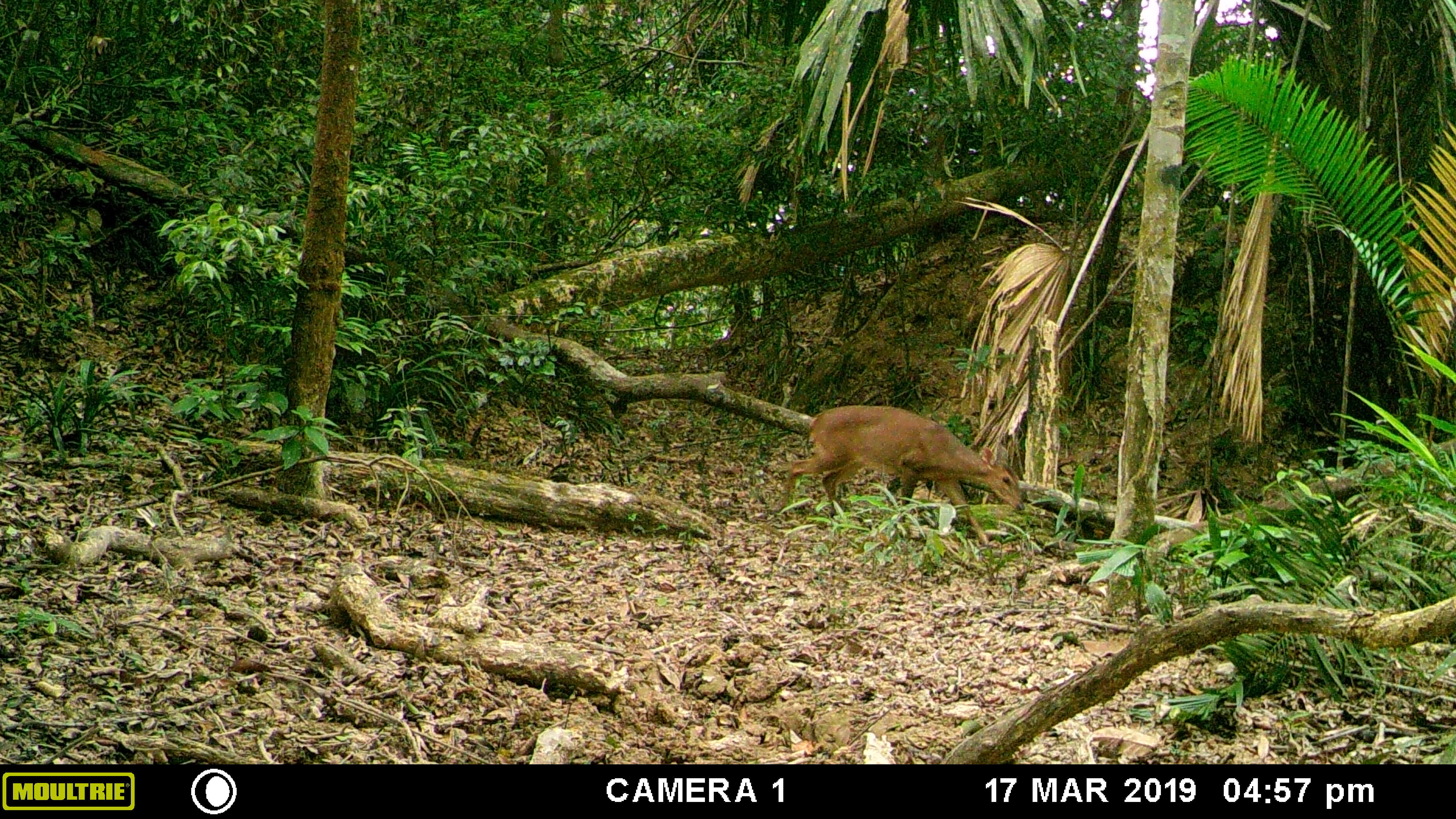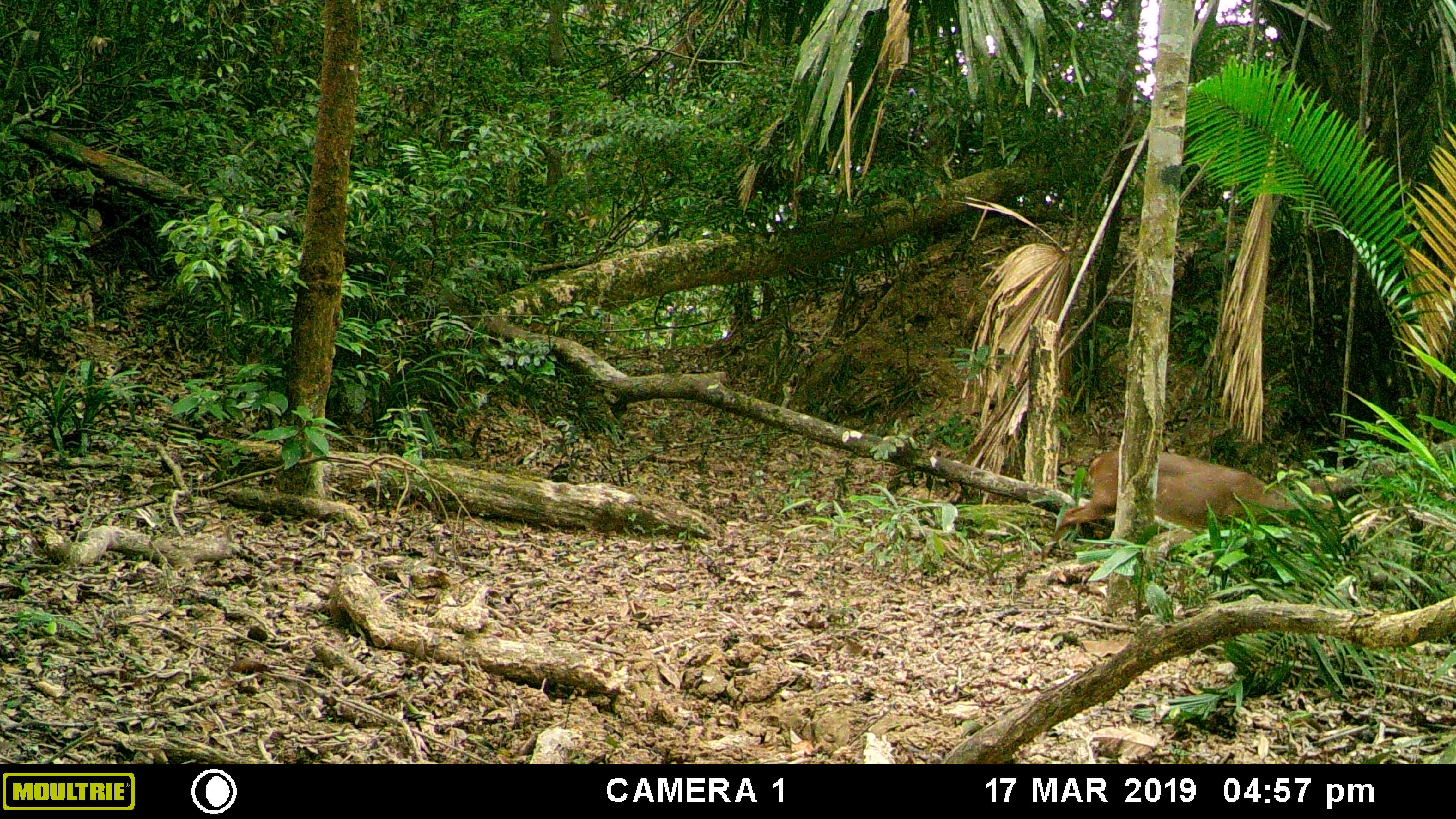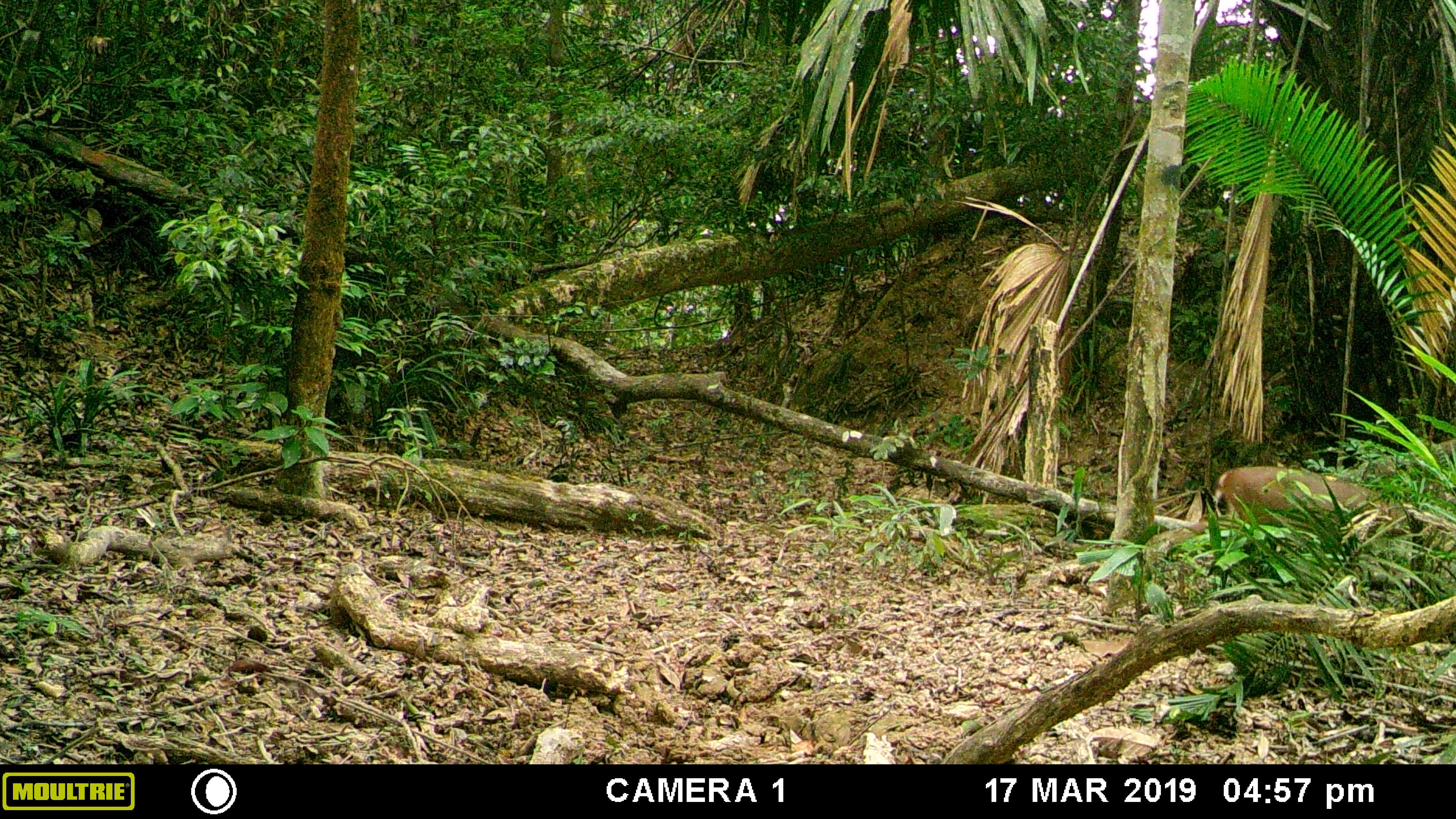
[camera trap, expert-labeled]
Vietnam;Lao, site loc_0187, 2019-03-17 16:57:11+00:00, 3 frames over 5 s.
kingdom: Animalia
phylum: Chordata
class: Mammalia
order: Artiodactyla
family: Cervidae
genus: Muntiacus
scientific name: Muntiacus vuquangensis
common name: large-antlered muntjac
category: large antlered muntjac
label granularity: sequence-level